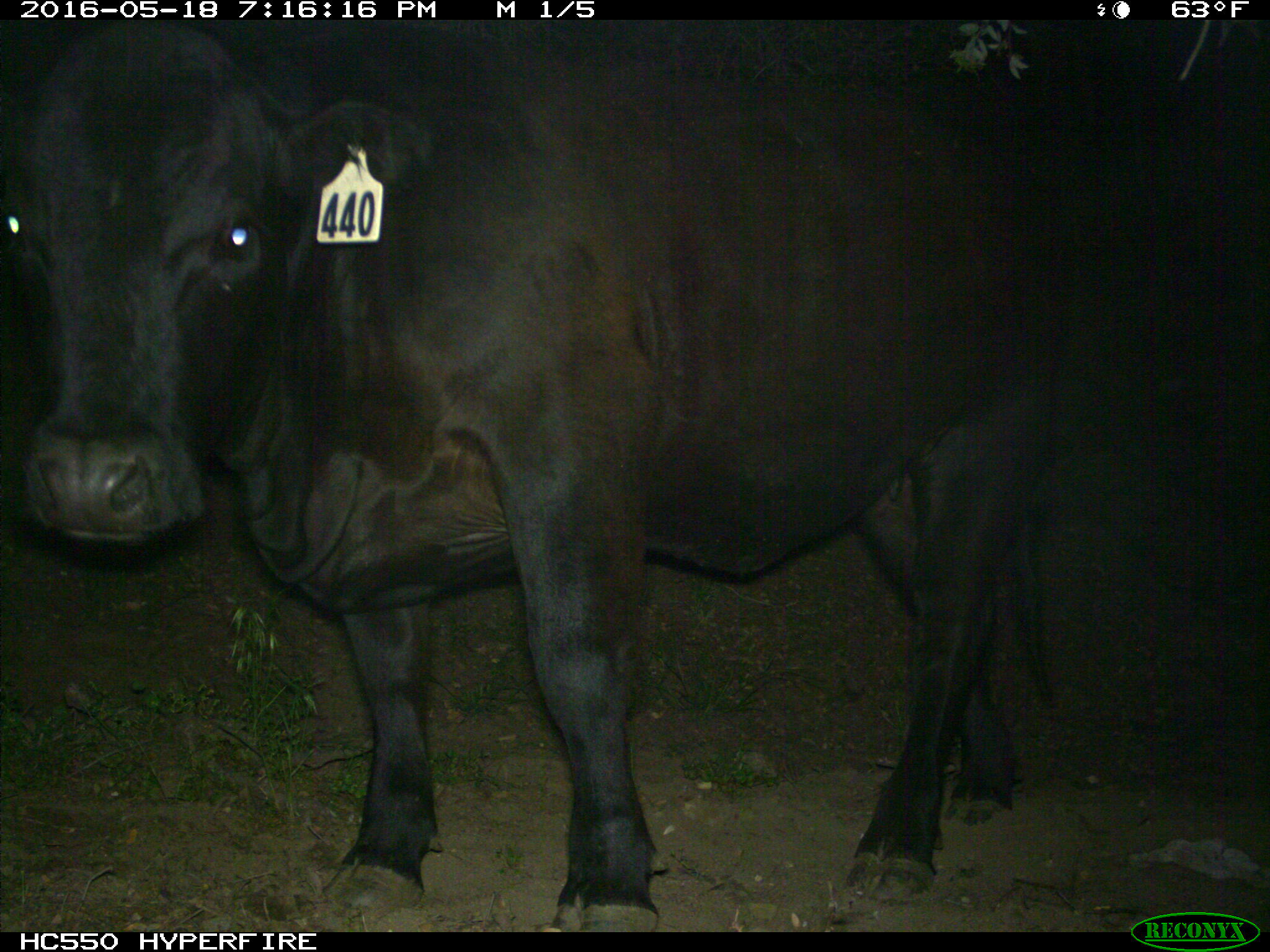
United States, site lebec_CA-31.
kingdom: Animalia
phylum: Chordata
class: Mammalia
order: Artiodactyla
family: Bovidae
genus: Bos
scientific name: Bos taurus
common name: domestic cow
Bos taurus (domestic cow).